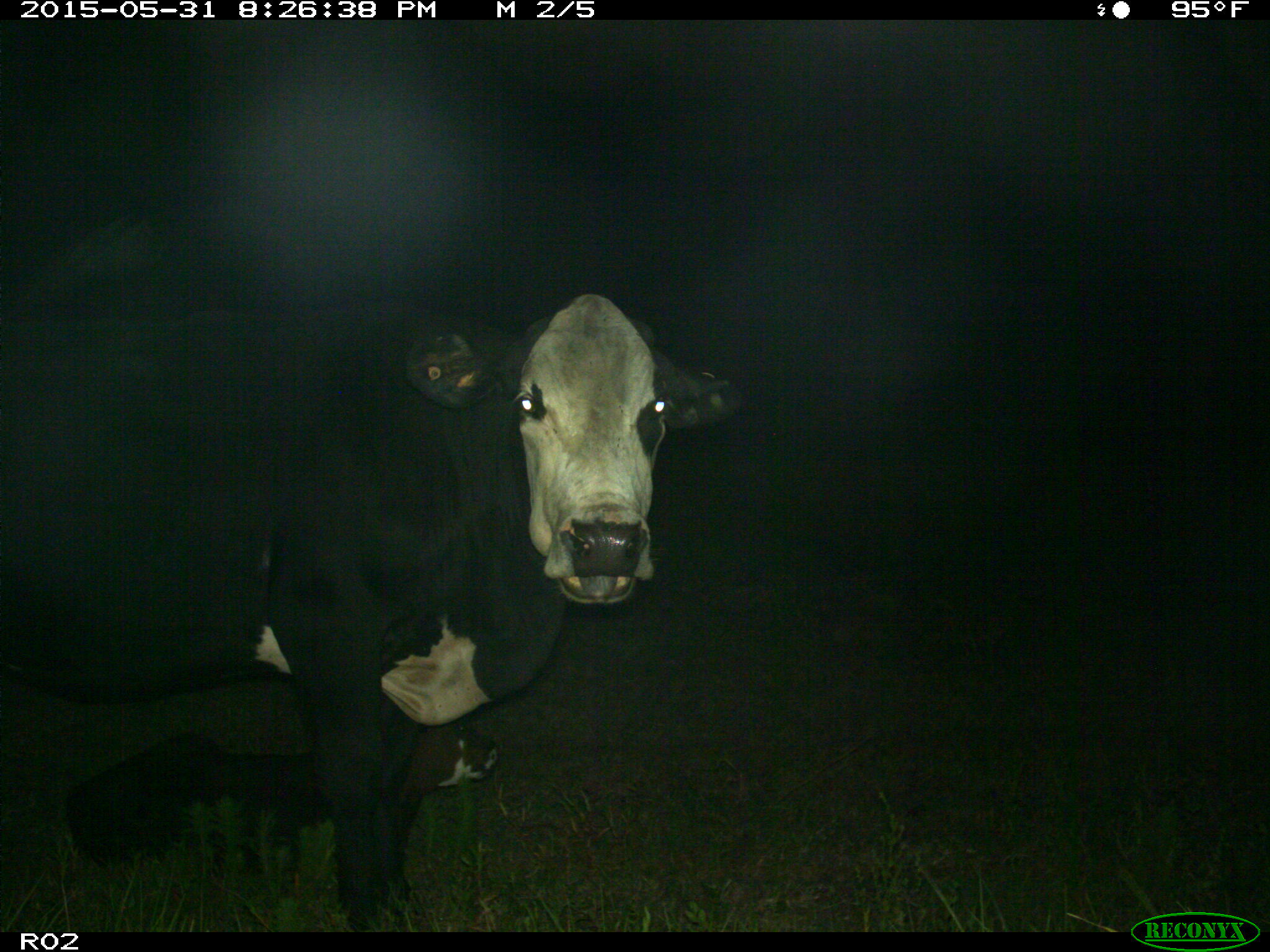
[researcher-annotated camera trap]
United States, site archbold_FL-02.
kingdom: Animalia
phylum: Chordata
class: Mammalia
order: Artiodactyla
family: Bovidae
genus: Bos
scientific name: Bos taurus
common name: domestic cow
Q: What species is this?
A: Bos taurus (domestic cow).